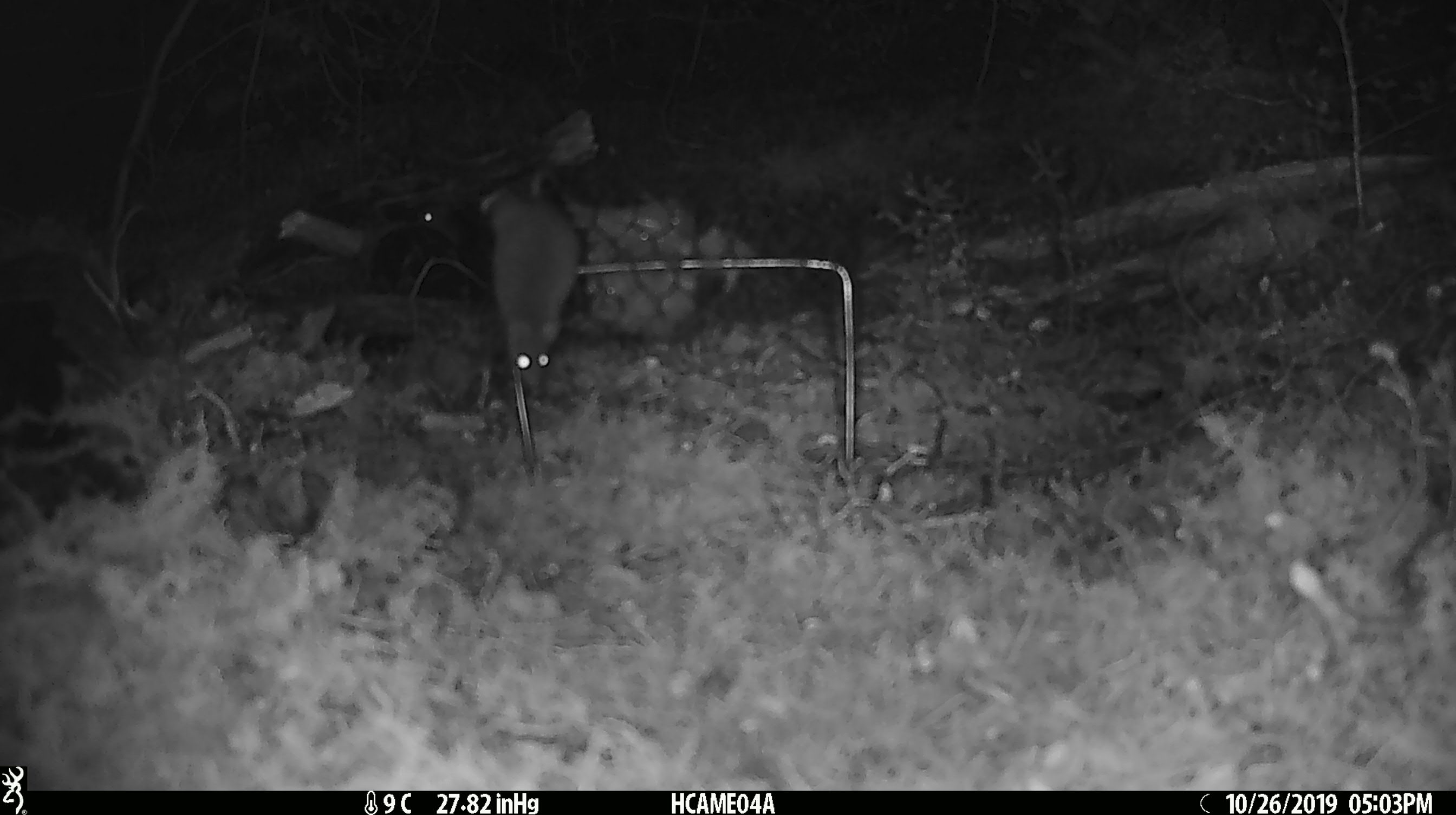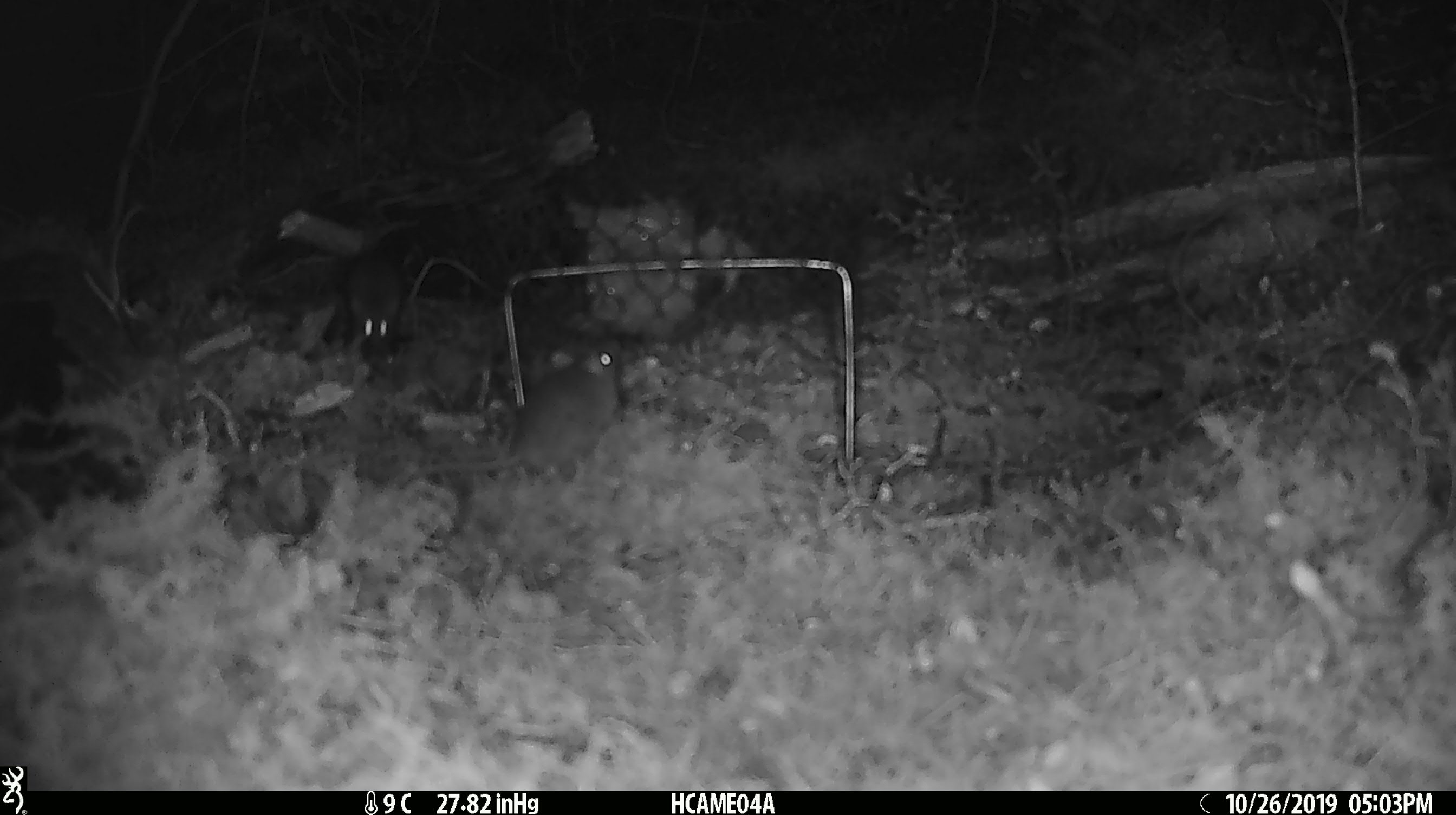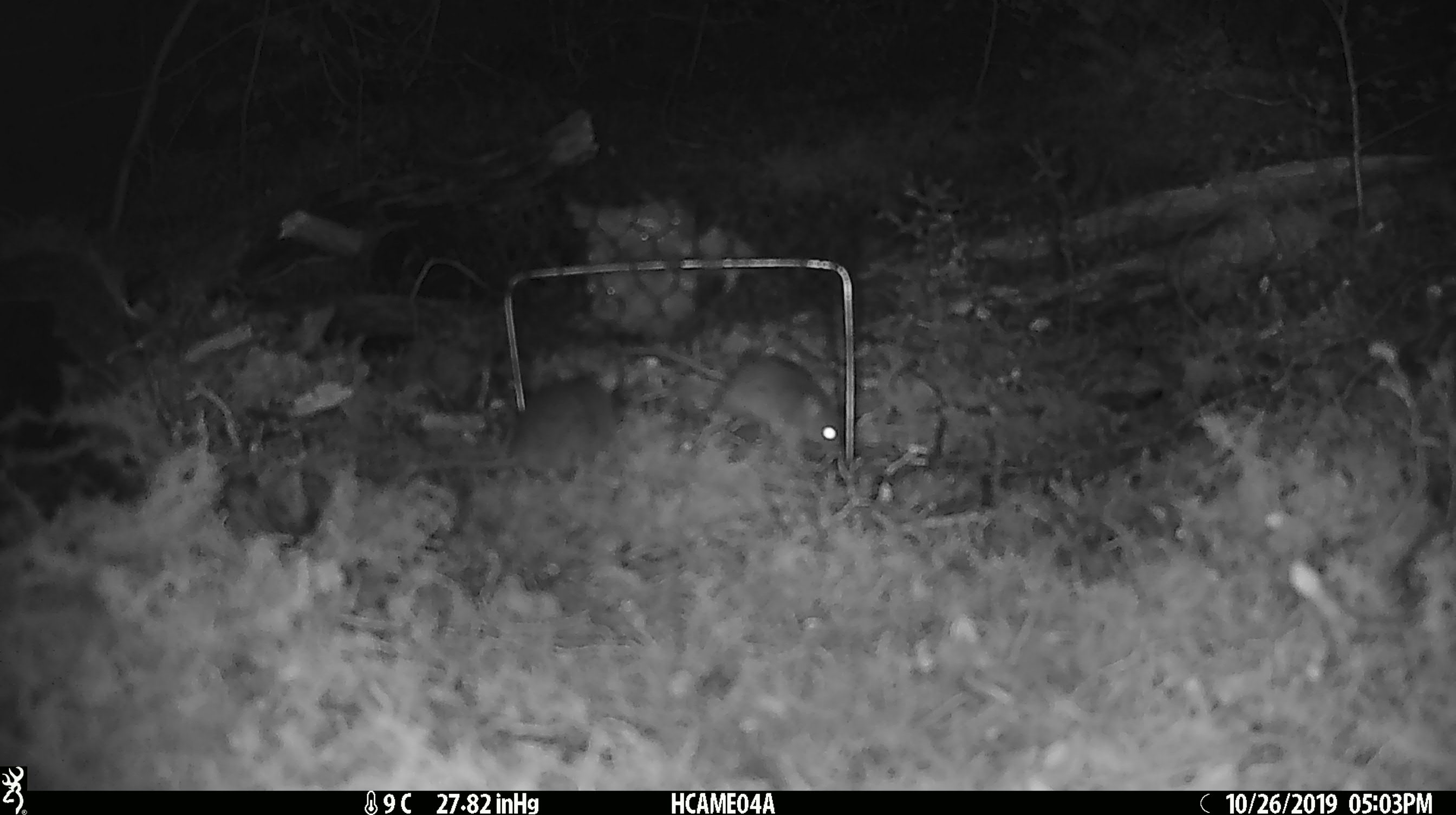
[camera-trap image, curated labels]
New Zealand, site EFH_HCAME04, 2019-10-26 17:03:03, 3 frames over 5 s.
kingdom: Animalia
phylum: Chordata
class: Mammalia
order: Rodentia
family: Muridae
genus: Mus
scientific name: Mus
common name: mouse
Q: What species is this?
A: Mouse (Mus).